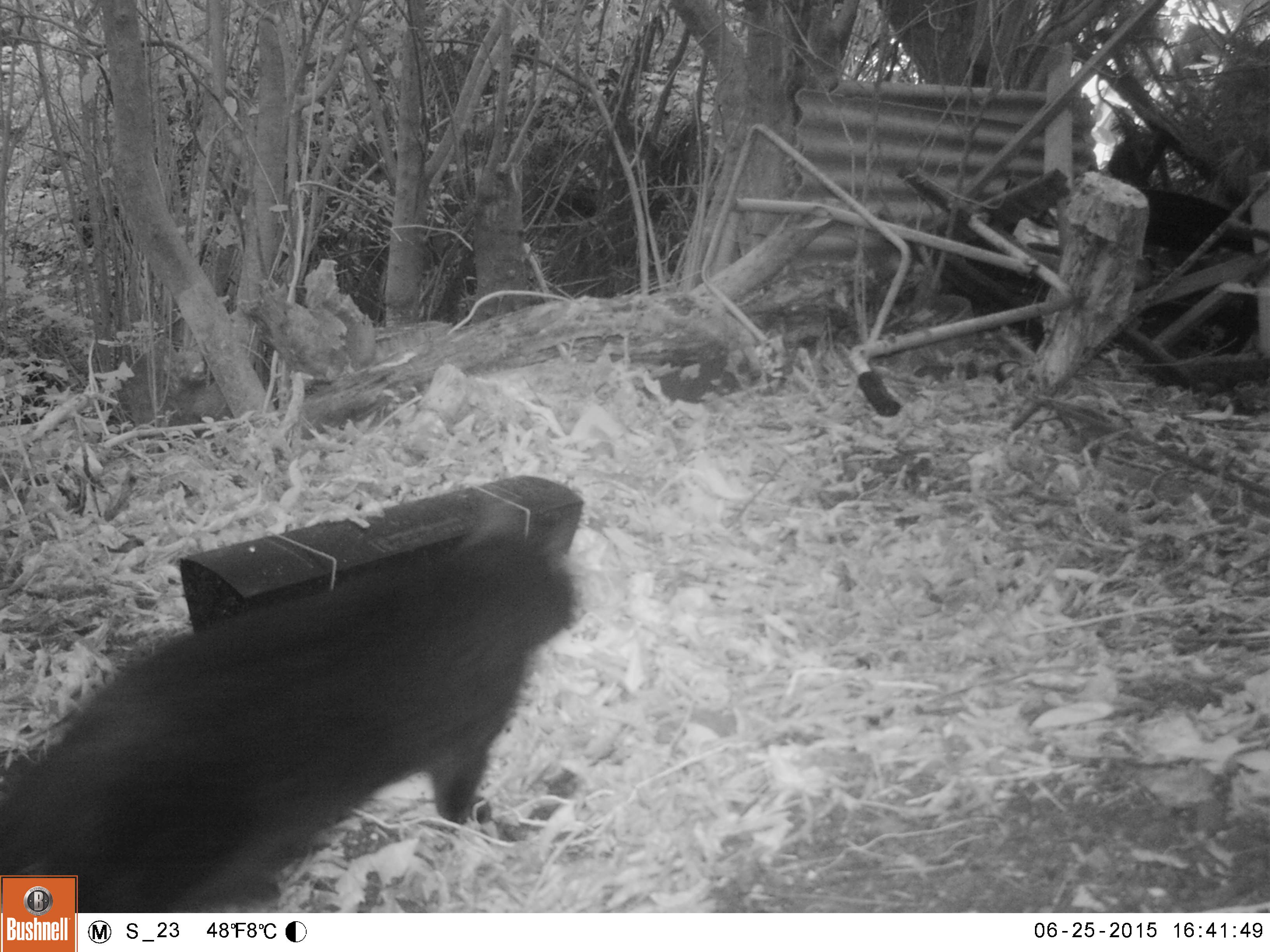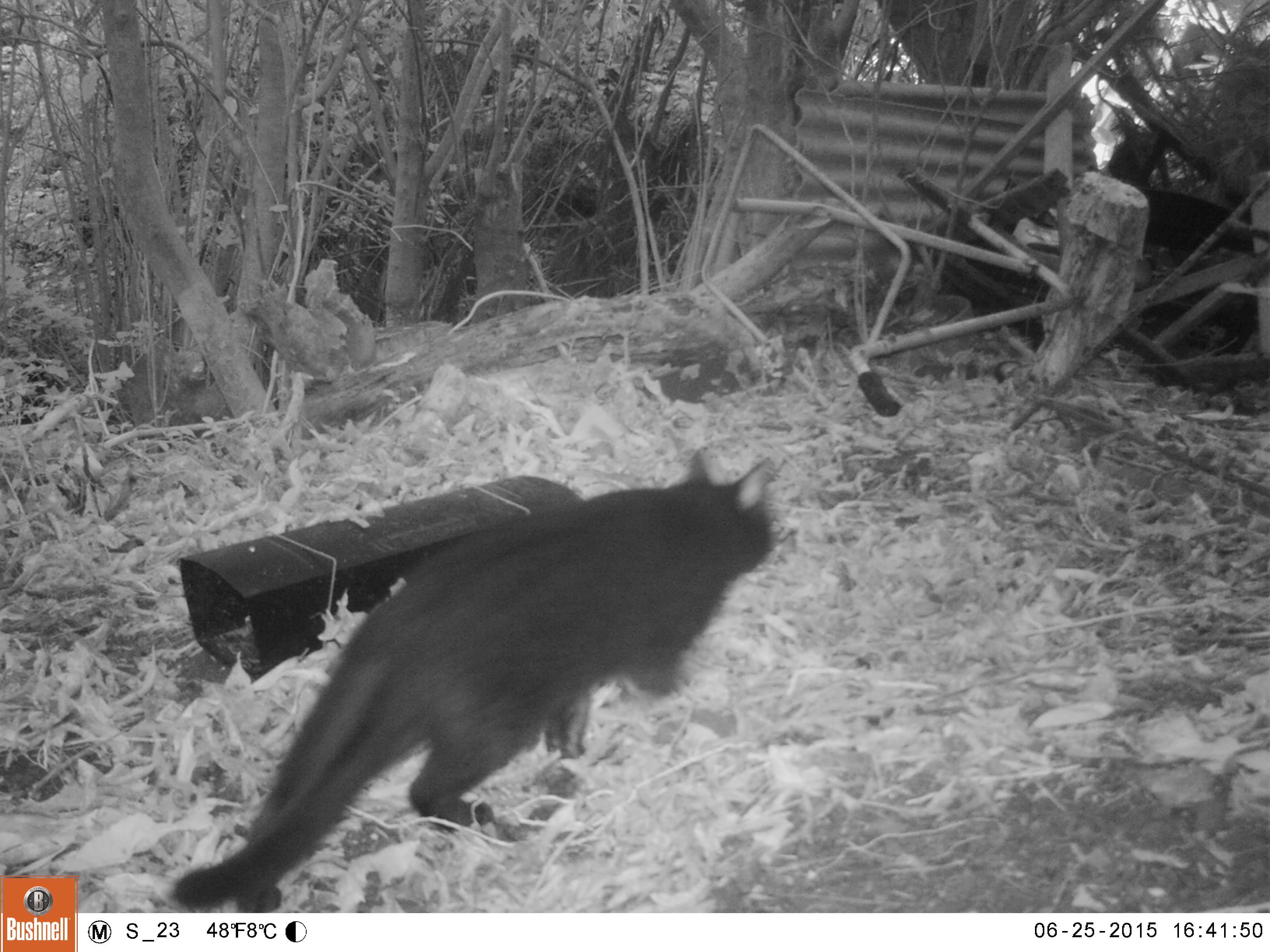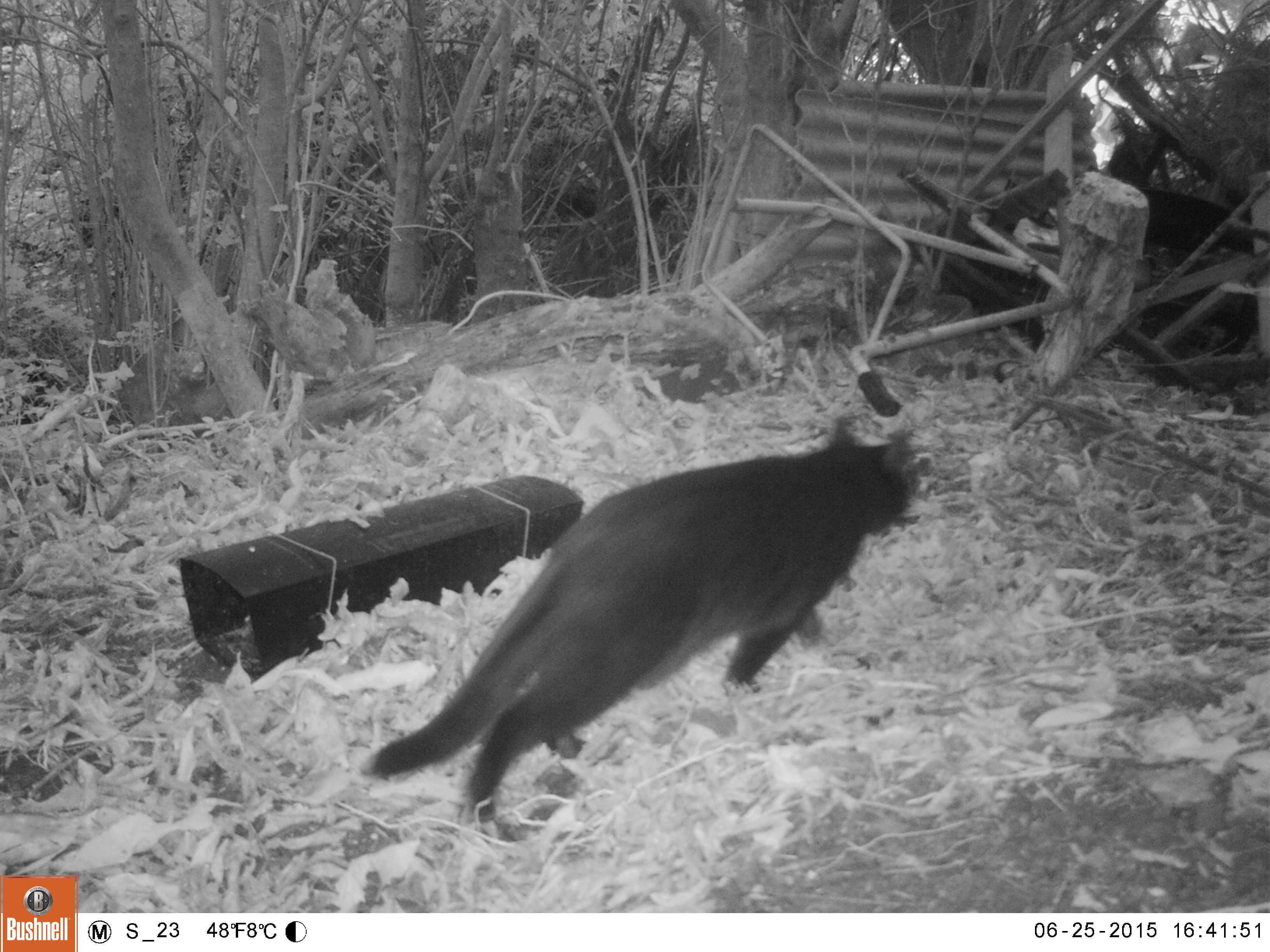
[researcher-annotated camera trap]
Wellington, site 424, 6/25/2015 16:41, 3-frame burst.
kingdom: Animalia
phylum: Chordata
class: Mammalia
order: Carnivora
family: Felidae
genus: Felis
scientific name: Felis catus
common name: cat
Cat (Felis catus).